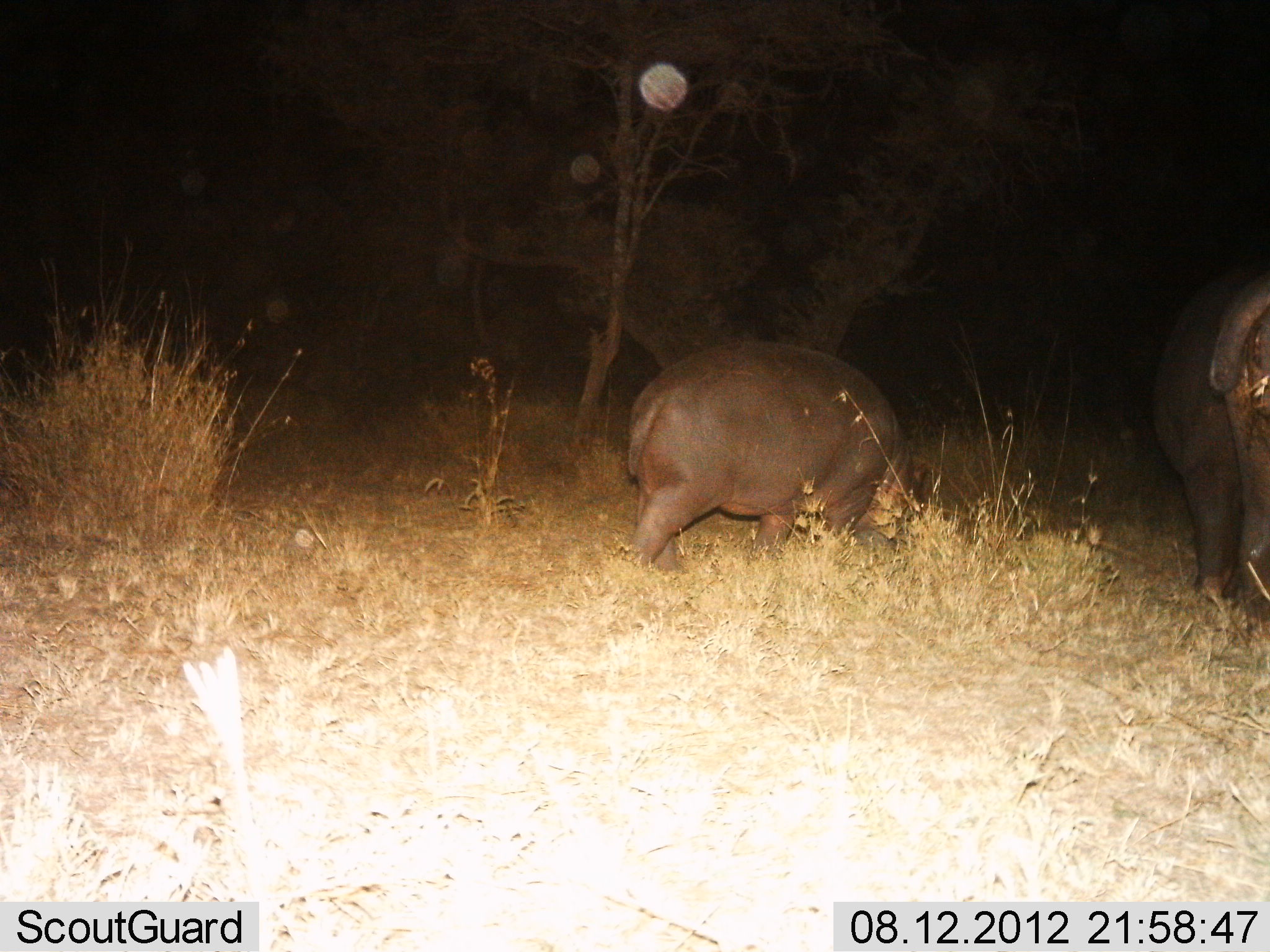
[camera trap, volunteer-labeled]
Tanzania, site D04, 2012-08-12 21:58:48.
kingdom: Animalia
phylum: Chordata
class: Mammalia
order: Artiodactyla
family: Hippopotamidae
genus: Hippopotamus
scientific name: Hippopotamus amphibius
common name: hippopotamus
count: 2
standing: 40%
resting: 0%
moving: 30%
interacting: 0%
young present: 50%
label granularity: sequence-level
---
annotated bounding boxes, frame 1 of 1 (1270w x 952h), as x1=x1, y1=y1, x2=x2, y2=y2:
animal: x1=624, y1=338, x2=931, y2=580; x1=1148, y1=266, x2=1270, y2=619